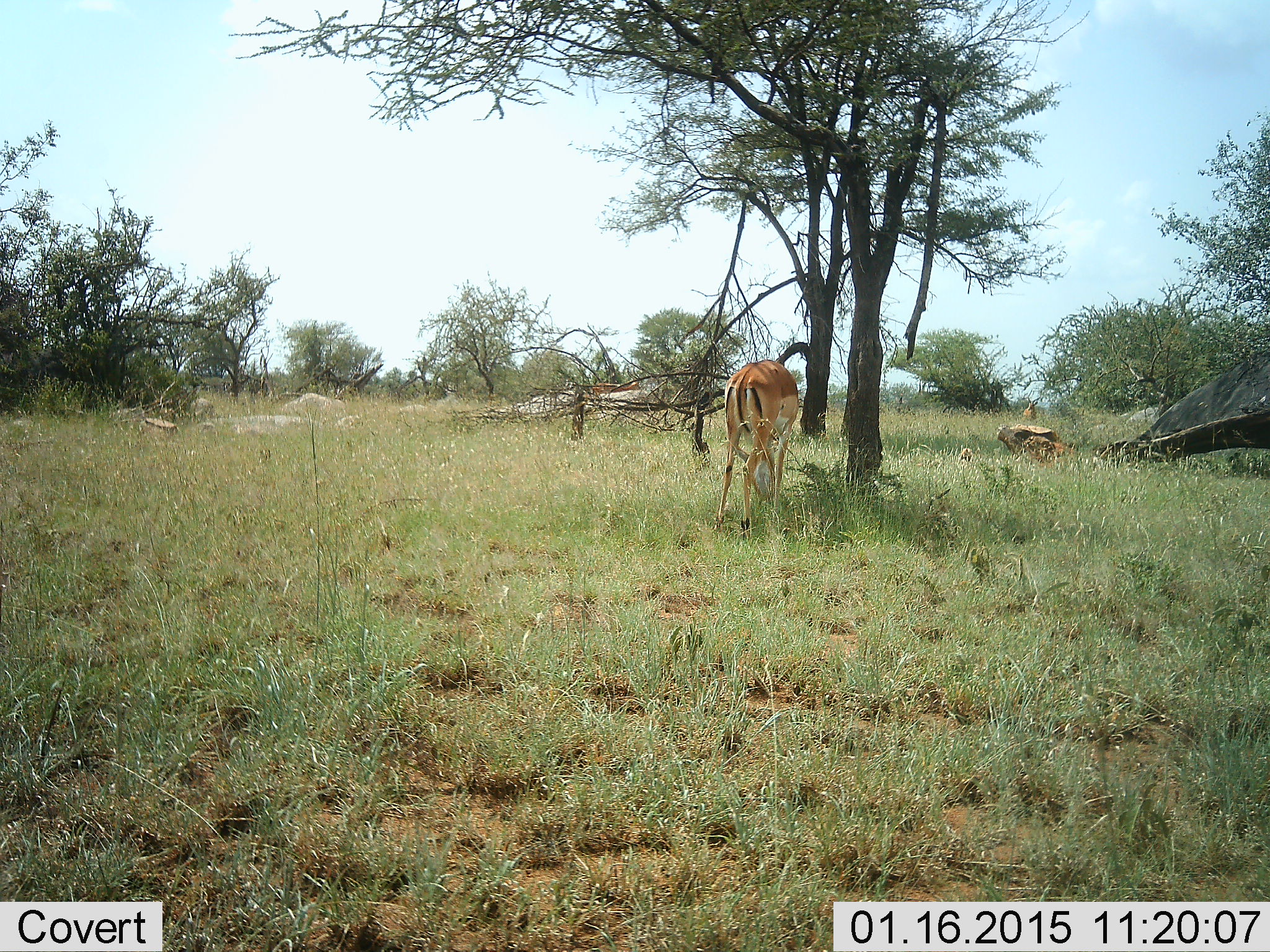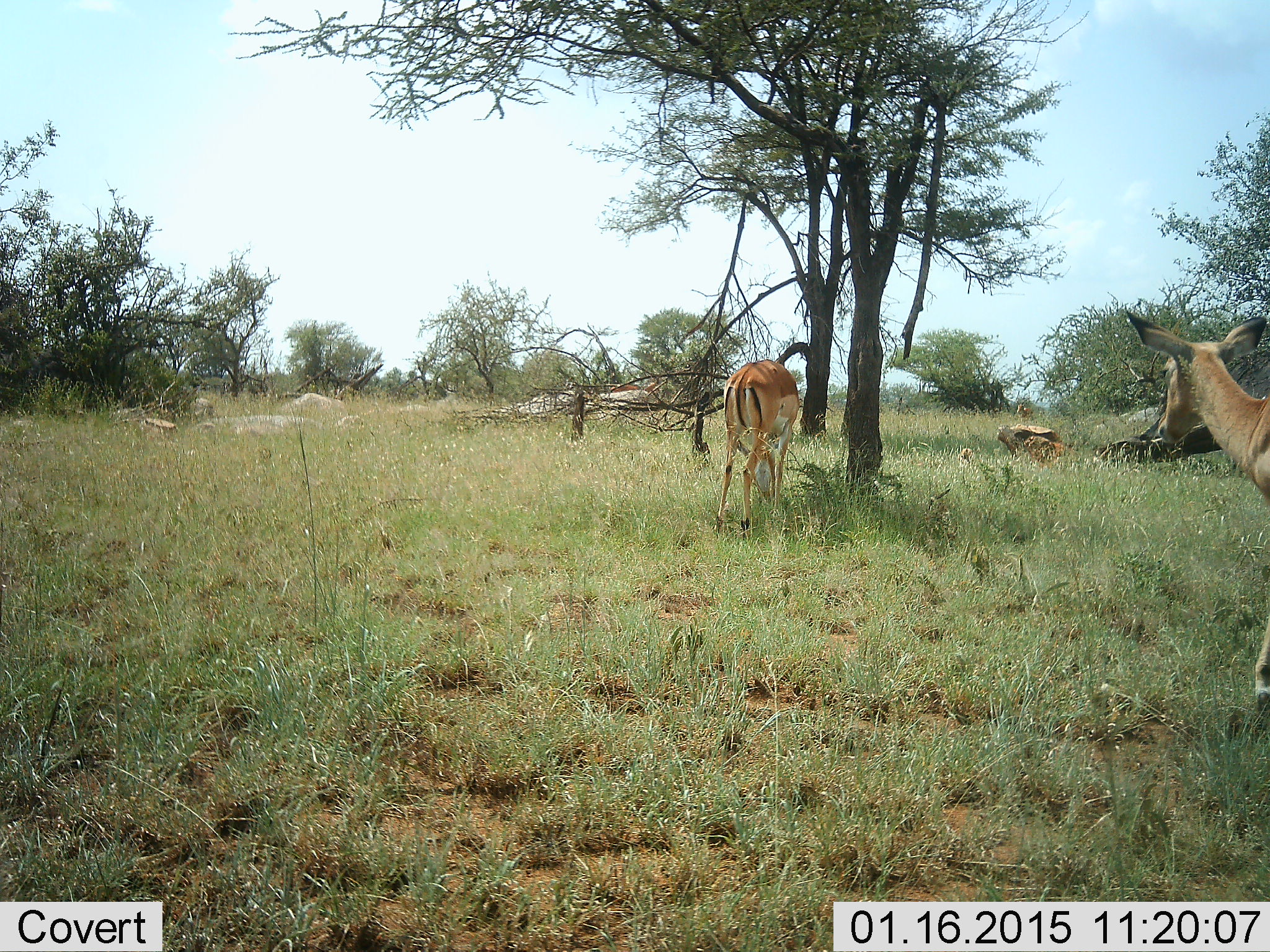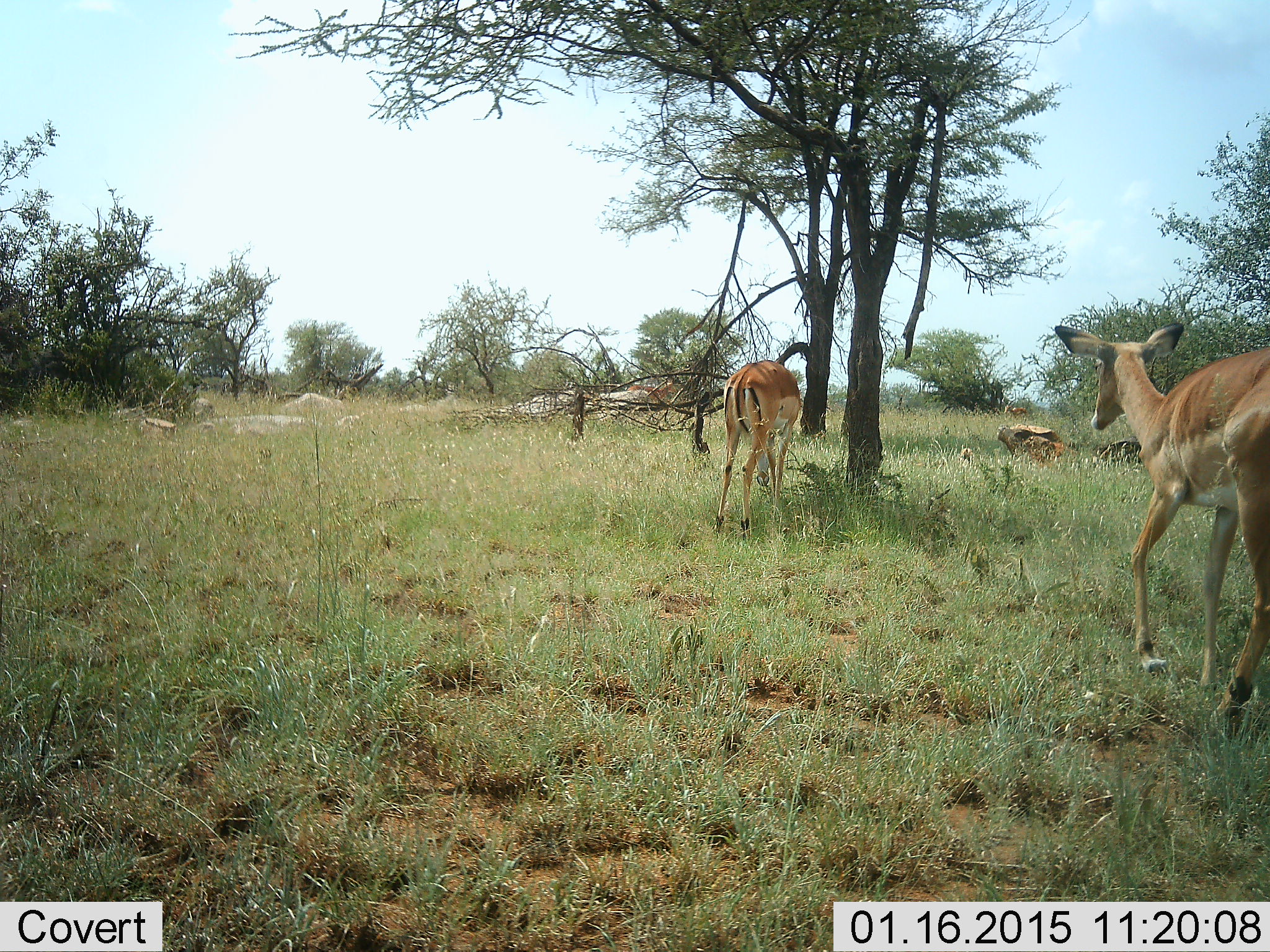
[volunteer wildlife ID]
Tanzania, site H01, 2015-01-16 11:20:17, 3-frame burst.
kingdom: Animalia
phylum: Chordata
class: Mammalia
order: Artiodactyla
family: Bovidae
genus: Aepyceros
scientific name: Aepyceros melampus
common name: impala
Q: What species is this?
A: Impala (Aepyceros melampus).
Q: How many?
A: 3.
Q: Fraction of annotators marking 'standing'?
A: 0%.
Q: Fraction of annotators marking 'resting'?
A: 0%.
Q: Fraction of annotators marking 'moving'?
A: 90%.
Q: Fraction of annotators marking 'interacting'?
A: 0%.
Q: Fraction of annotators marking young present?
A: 0%.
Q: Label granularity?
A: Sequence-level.